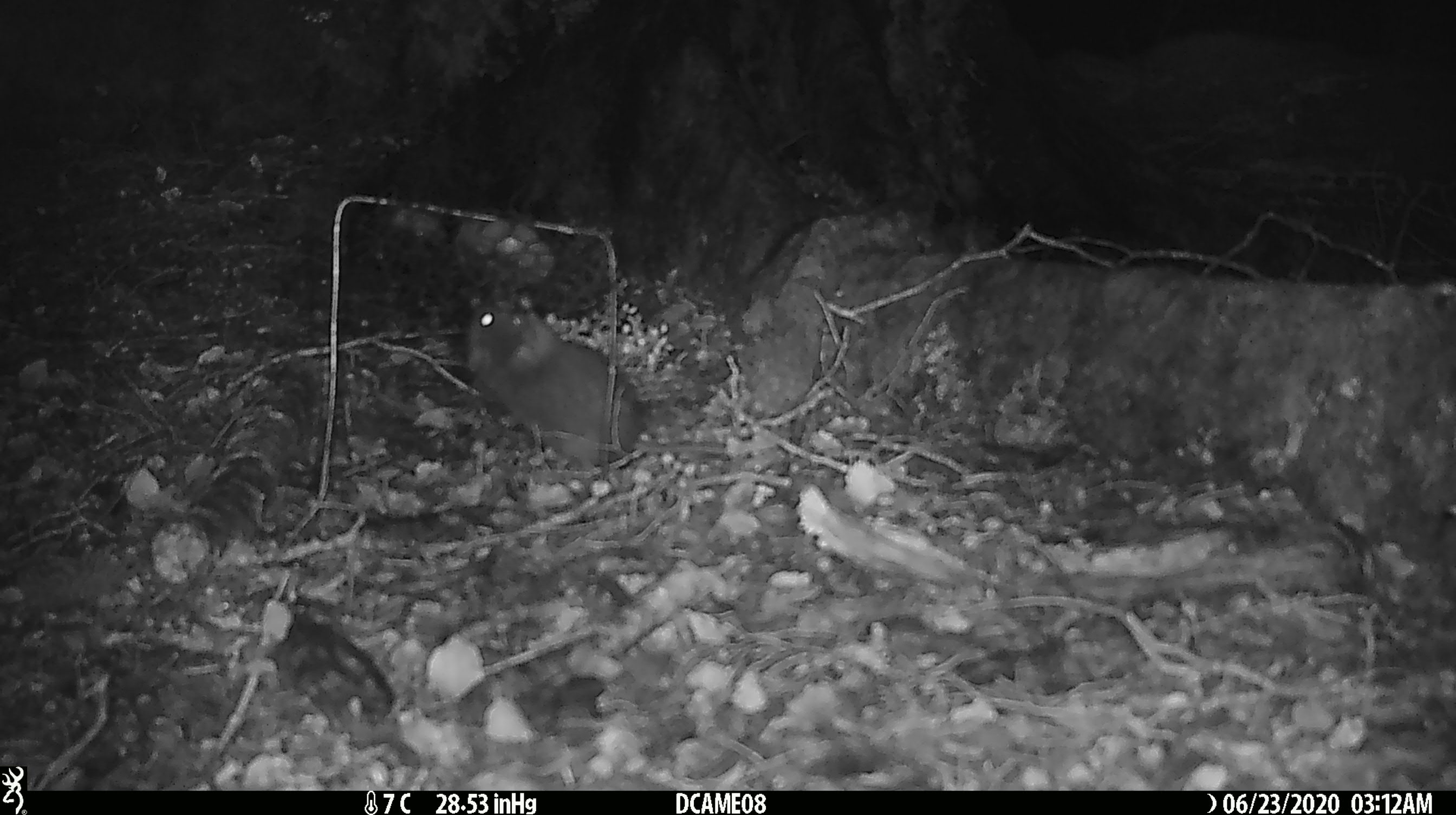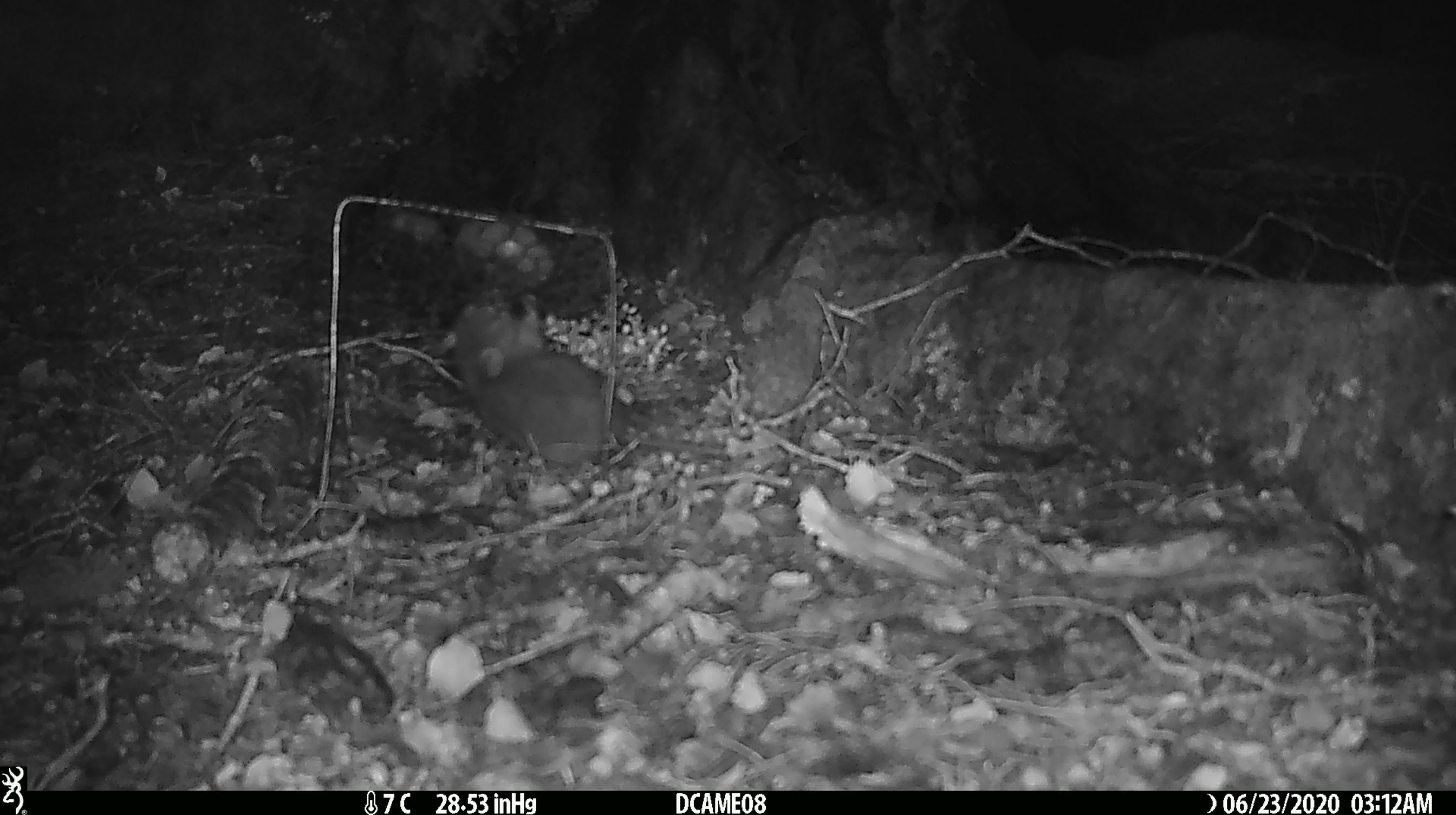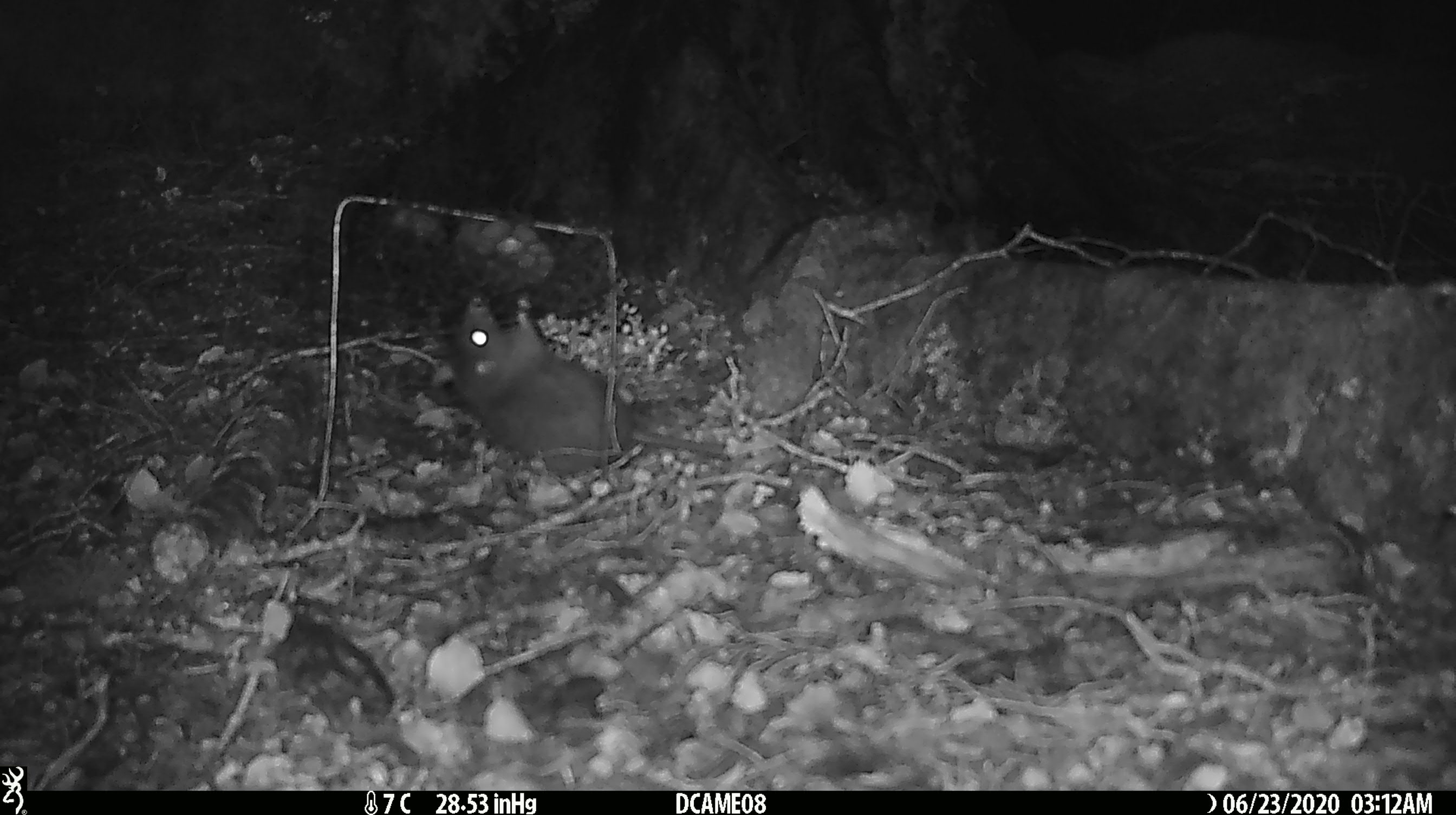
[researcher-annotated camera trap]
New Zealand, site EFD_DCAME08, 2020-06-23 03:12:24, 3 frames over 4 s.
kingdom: Animalia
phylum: Chordata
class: Mammalia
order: Rodentia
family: Muridae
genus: Rattus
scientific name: Rattus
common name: rat